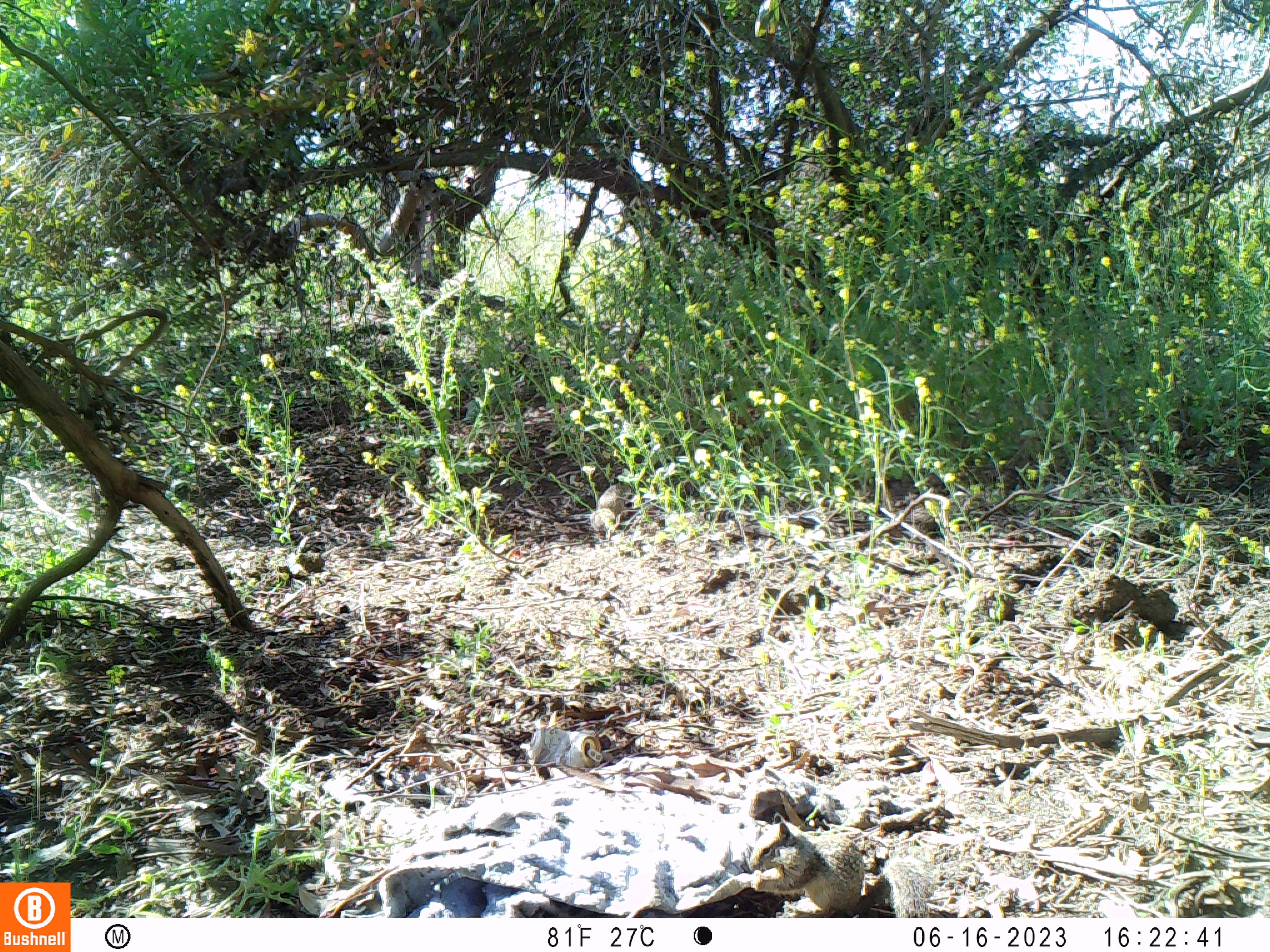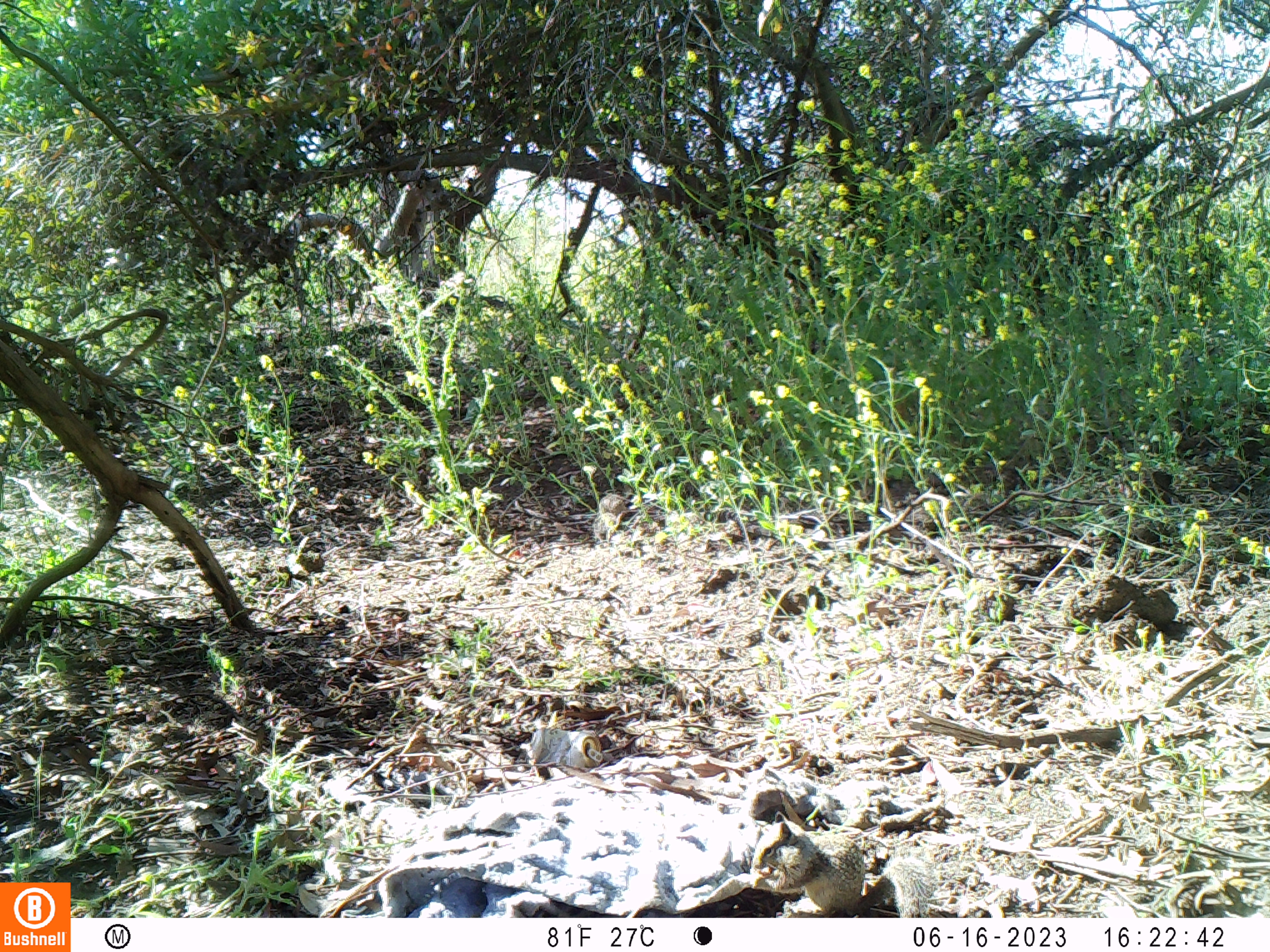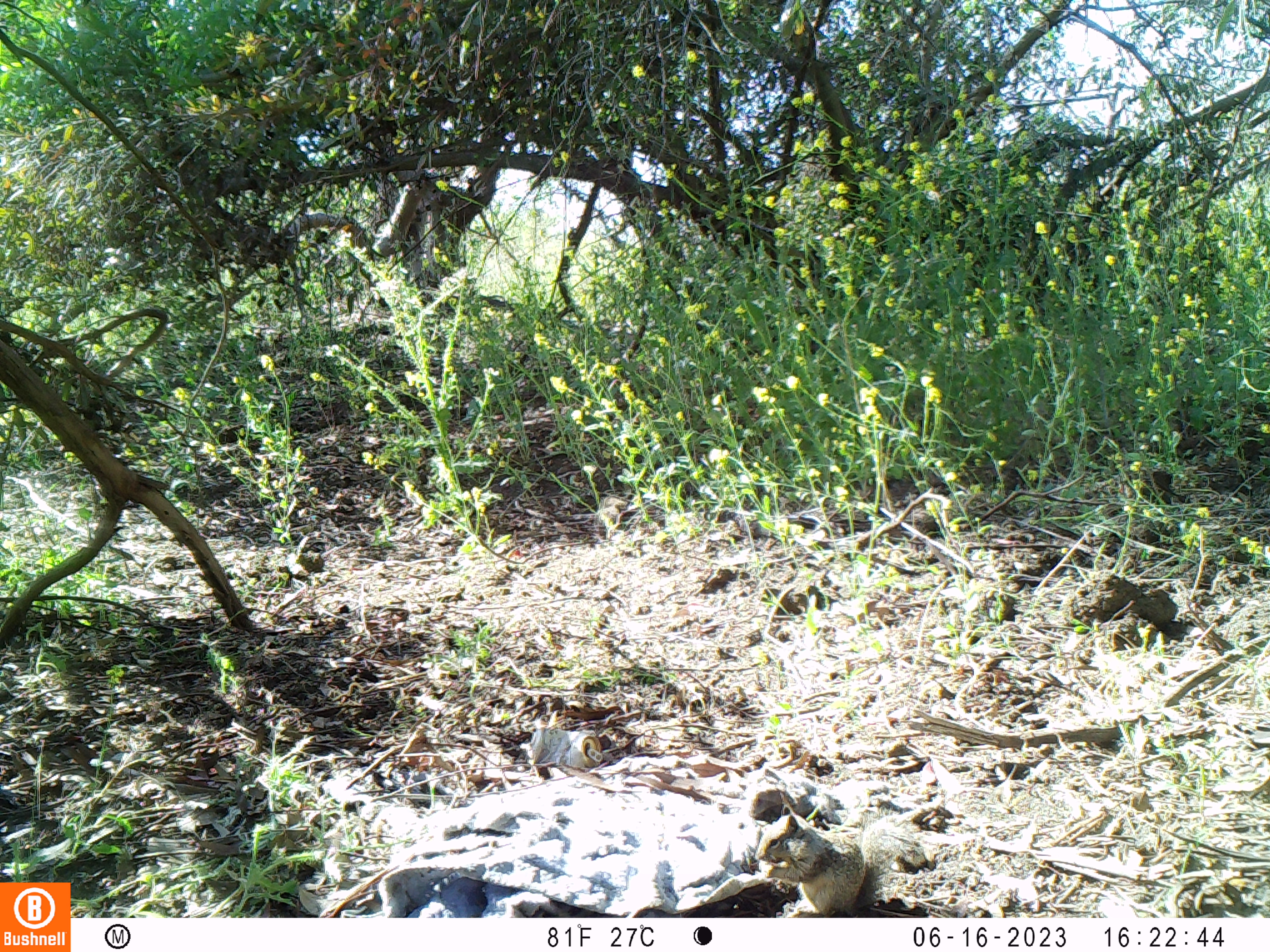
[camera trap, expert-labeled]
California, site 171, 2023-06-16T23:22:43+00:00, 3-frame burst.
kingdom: Animalia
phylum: Chordata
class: Mammalia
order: Rodentia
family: Sciuridae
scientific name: Sciuridae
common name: squirrel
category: unknown squirrel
Unknown squirrel (squirrel) (Sciuridae).